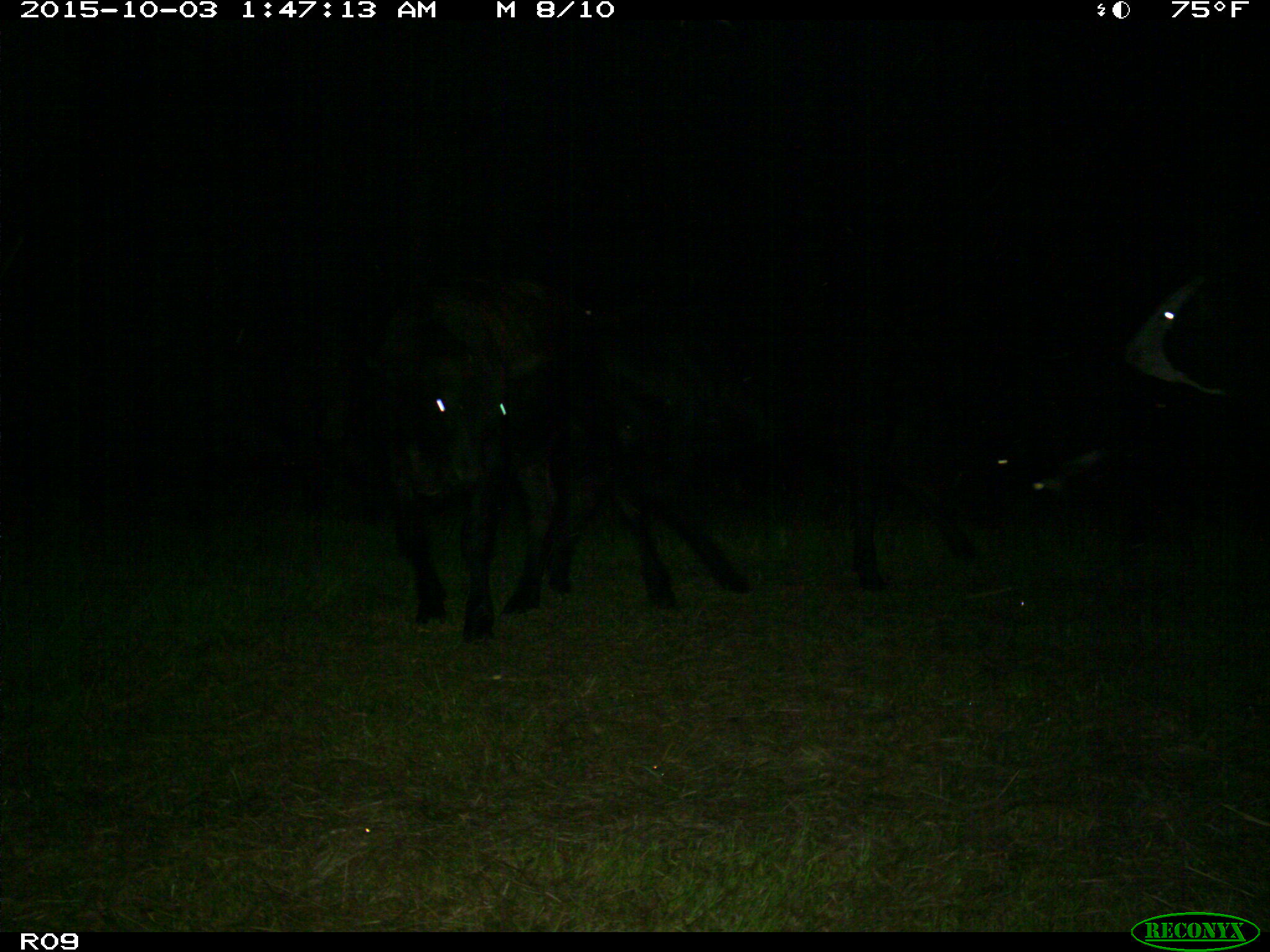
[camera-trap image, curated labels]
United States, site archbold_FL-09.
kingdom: Animalia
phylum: Chordata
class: Mammalia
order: Artiodactyla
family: Bovidae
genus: Bos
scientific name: Bos taurus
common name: domestic cow